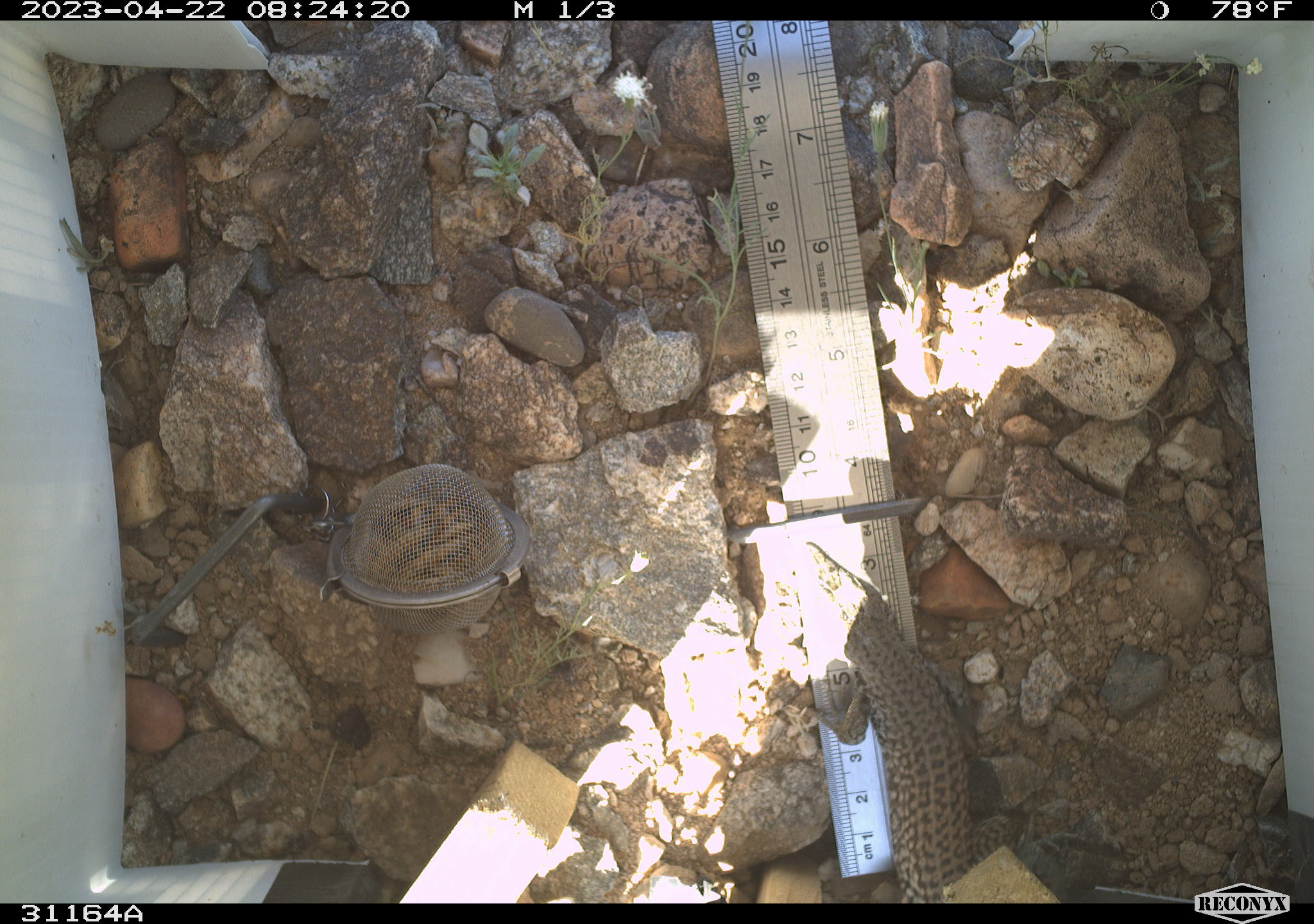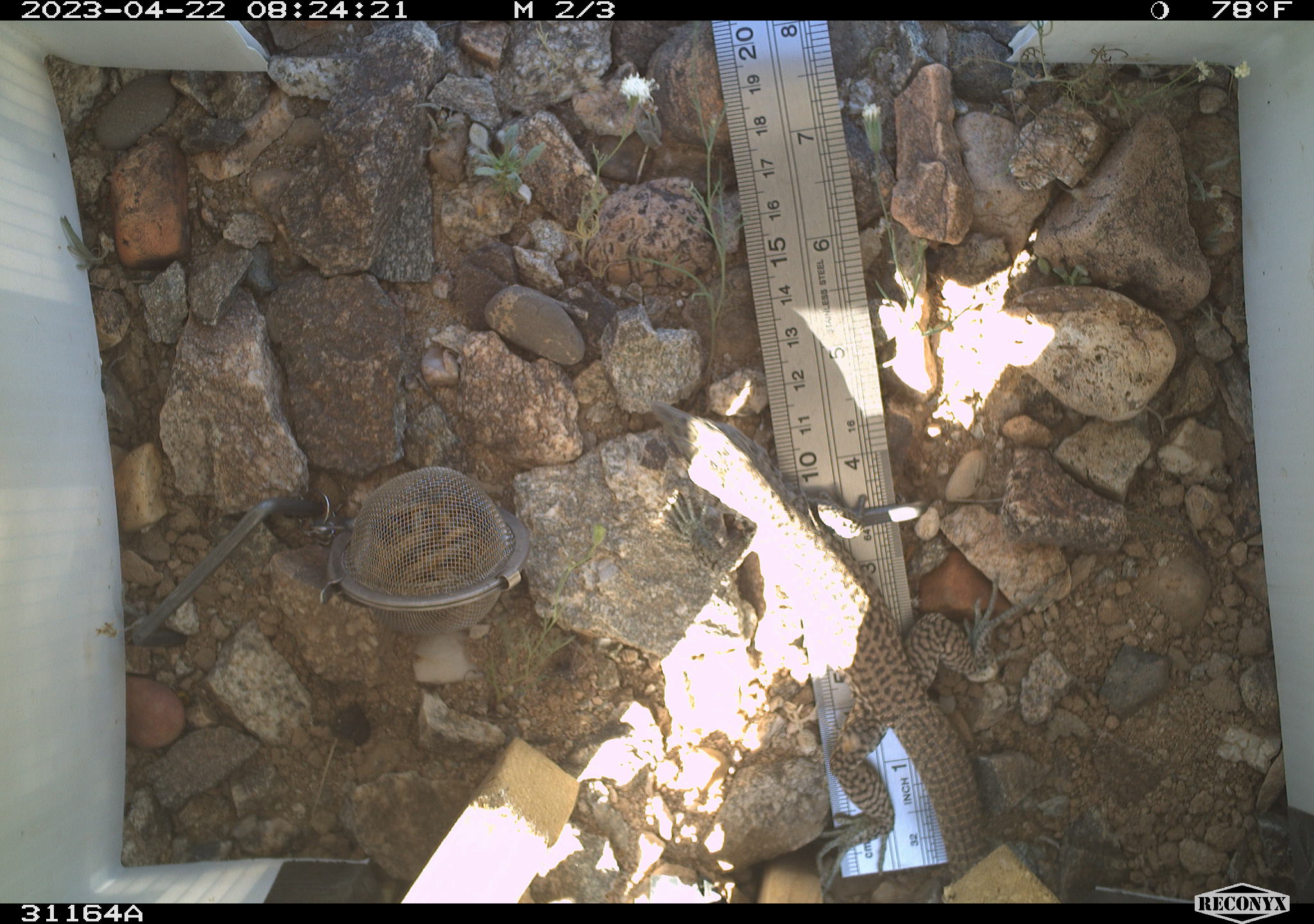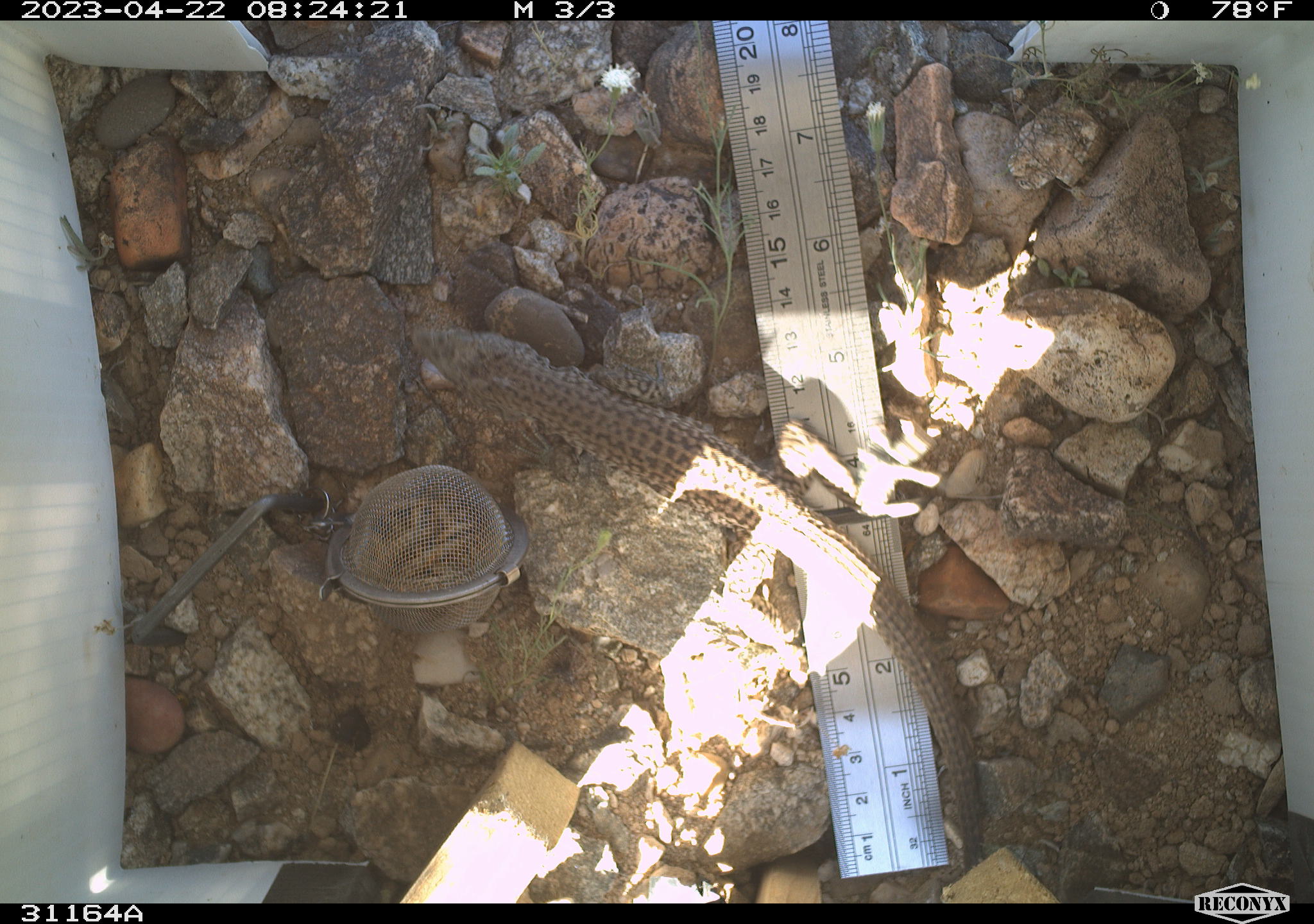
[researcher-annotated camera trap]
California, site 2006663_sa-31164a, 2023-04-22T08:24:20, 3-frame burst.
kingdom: Animalia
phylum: Chordata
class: Reptilia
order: Squamata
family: Teiidae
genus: Aspidoscelis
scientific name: Aspidoscelis tigris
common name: western whiptail